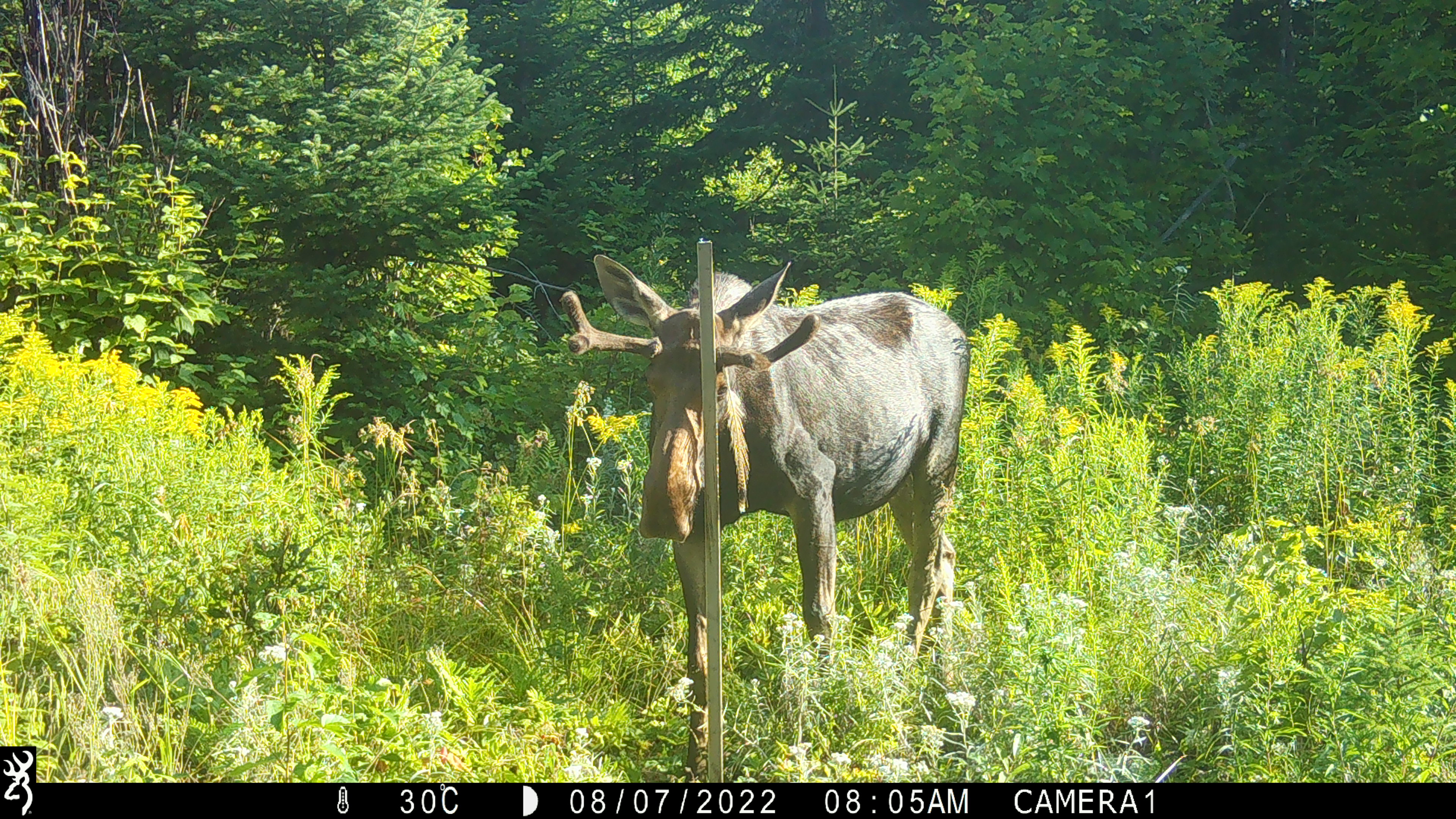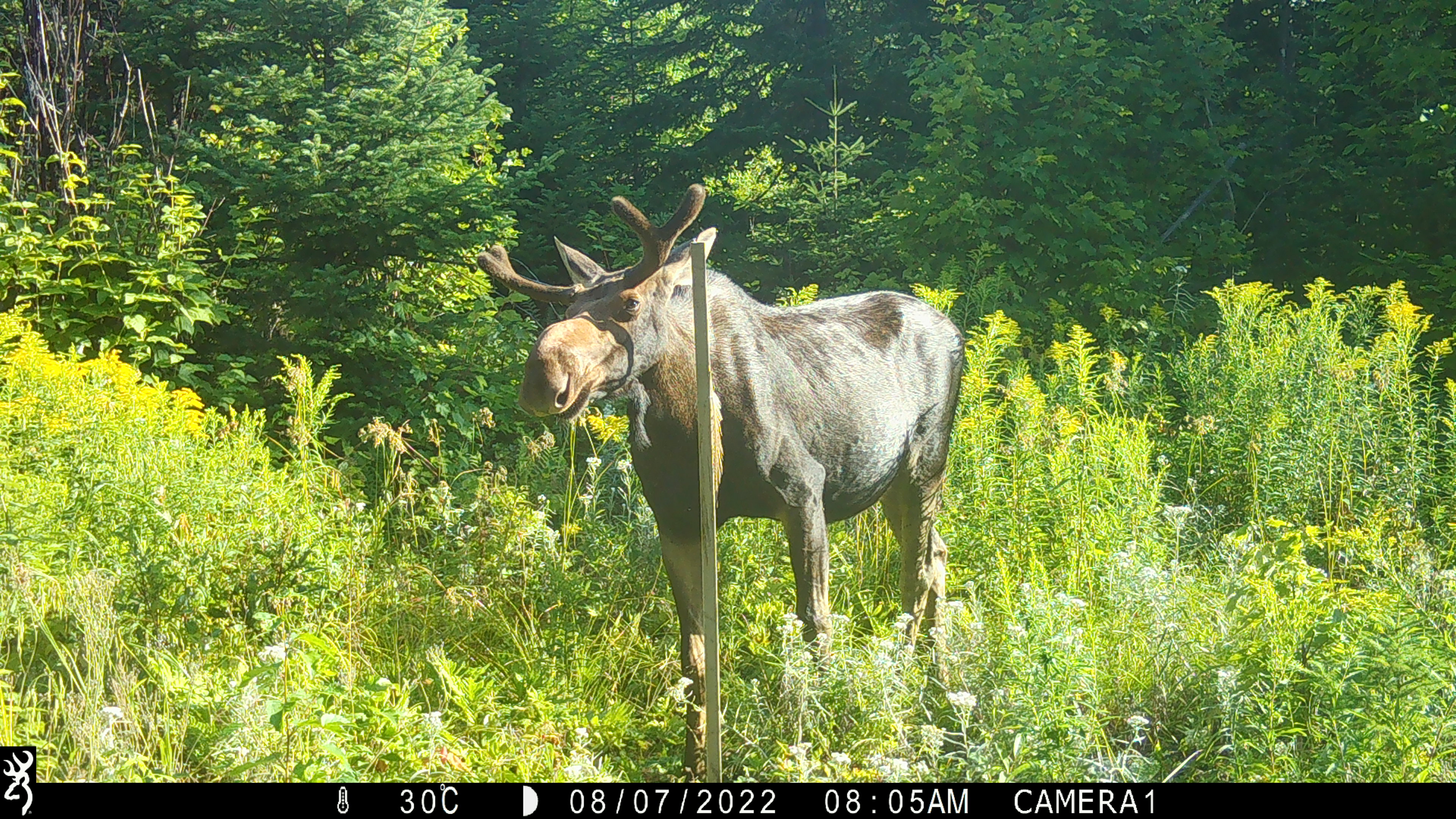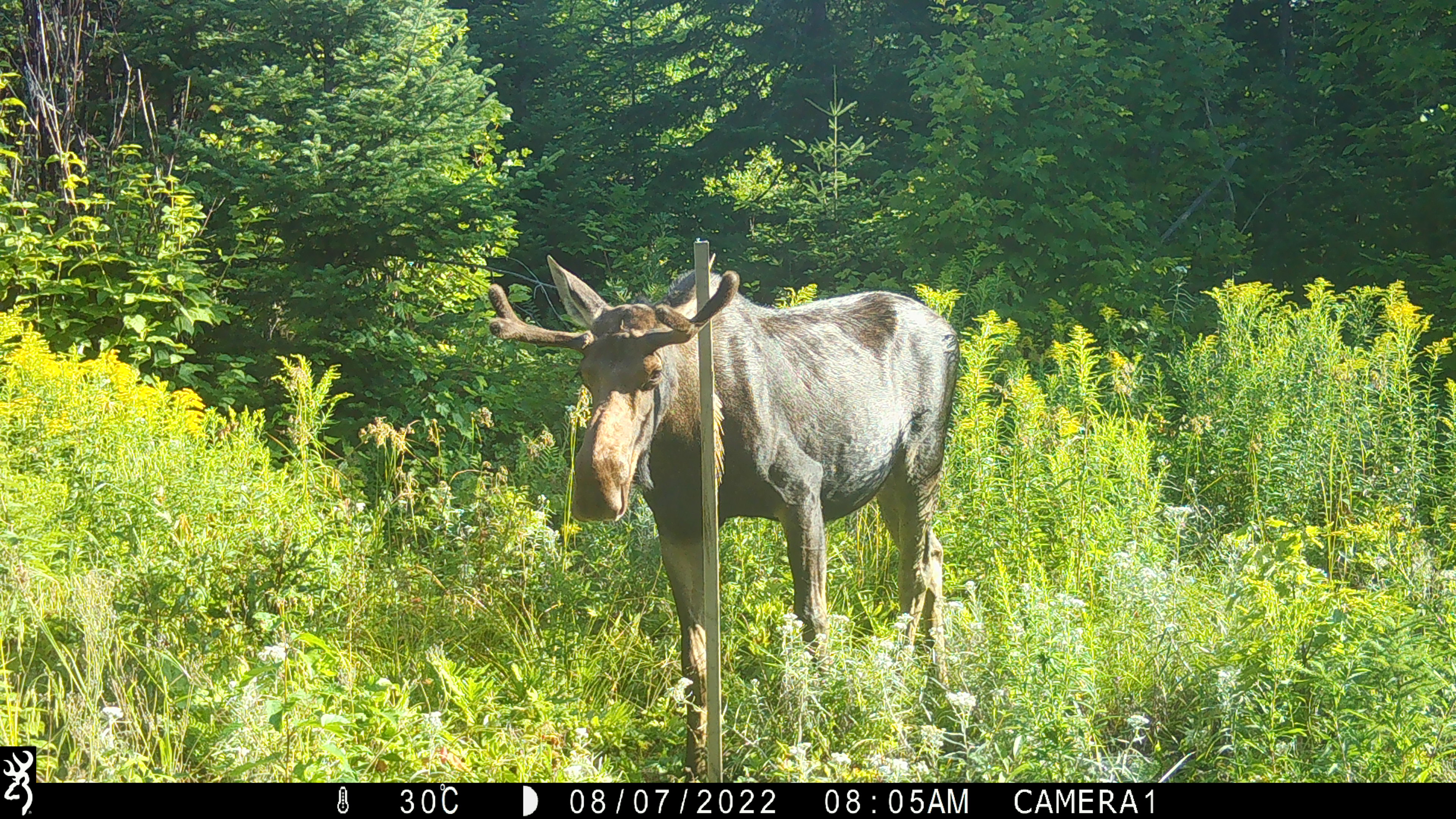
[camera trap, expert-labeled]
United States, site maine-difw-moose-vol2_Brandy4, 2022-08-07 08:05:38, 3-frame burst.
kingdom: Animalia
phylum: Chordata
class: Mammalia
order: Artiodactyla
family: Cervidae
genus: Alces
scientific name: Alces alces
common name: moose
Moose (Alces alces).